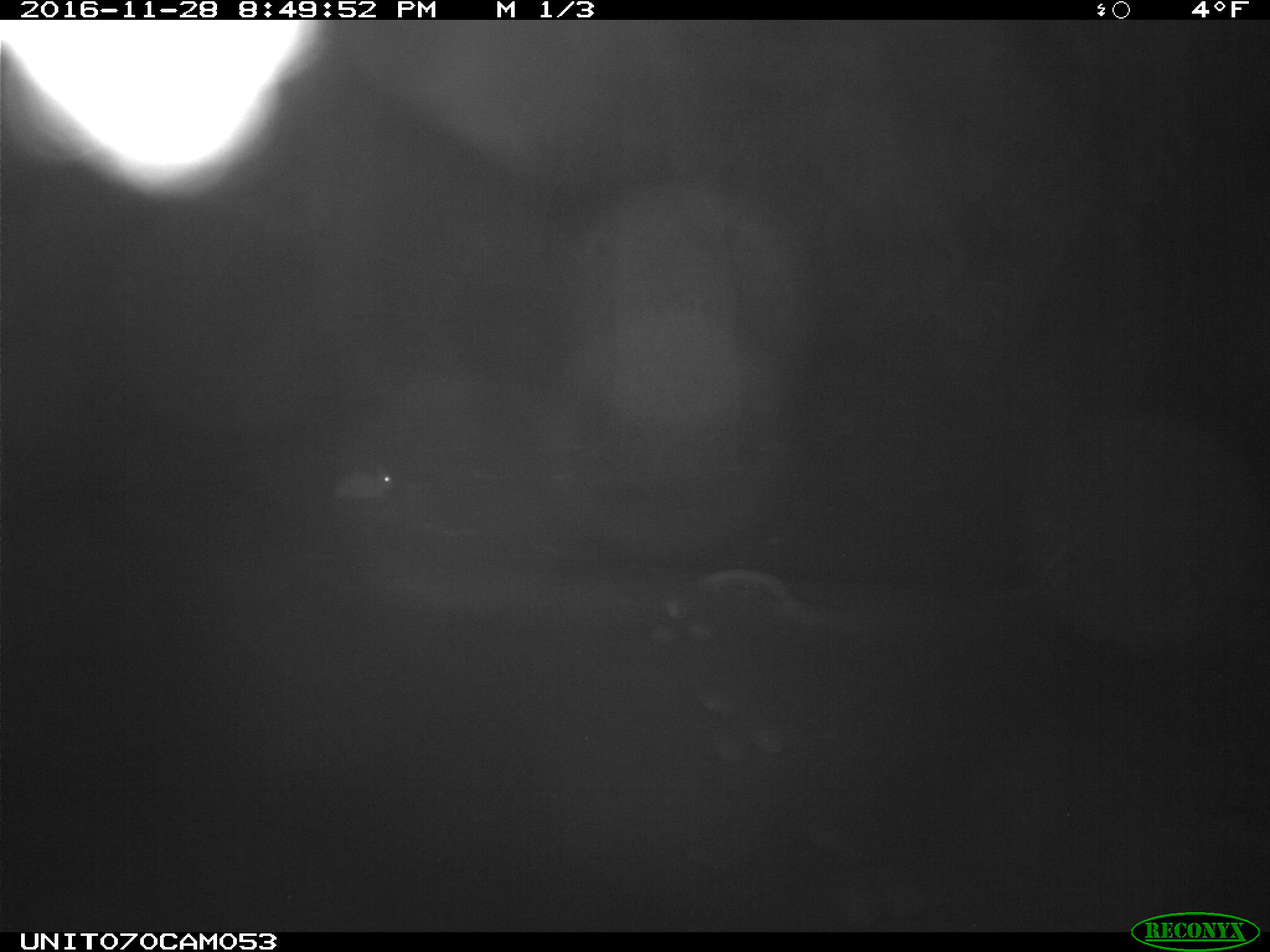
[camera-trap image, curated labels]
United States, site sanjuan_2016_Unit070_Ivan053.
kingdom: Animalia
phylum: Chordata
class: Mammalia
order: Lagomorpha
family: Leporidae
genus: Lepus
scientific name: Lepus americanus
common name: snowshoe hare